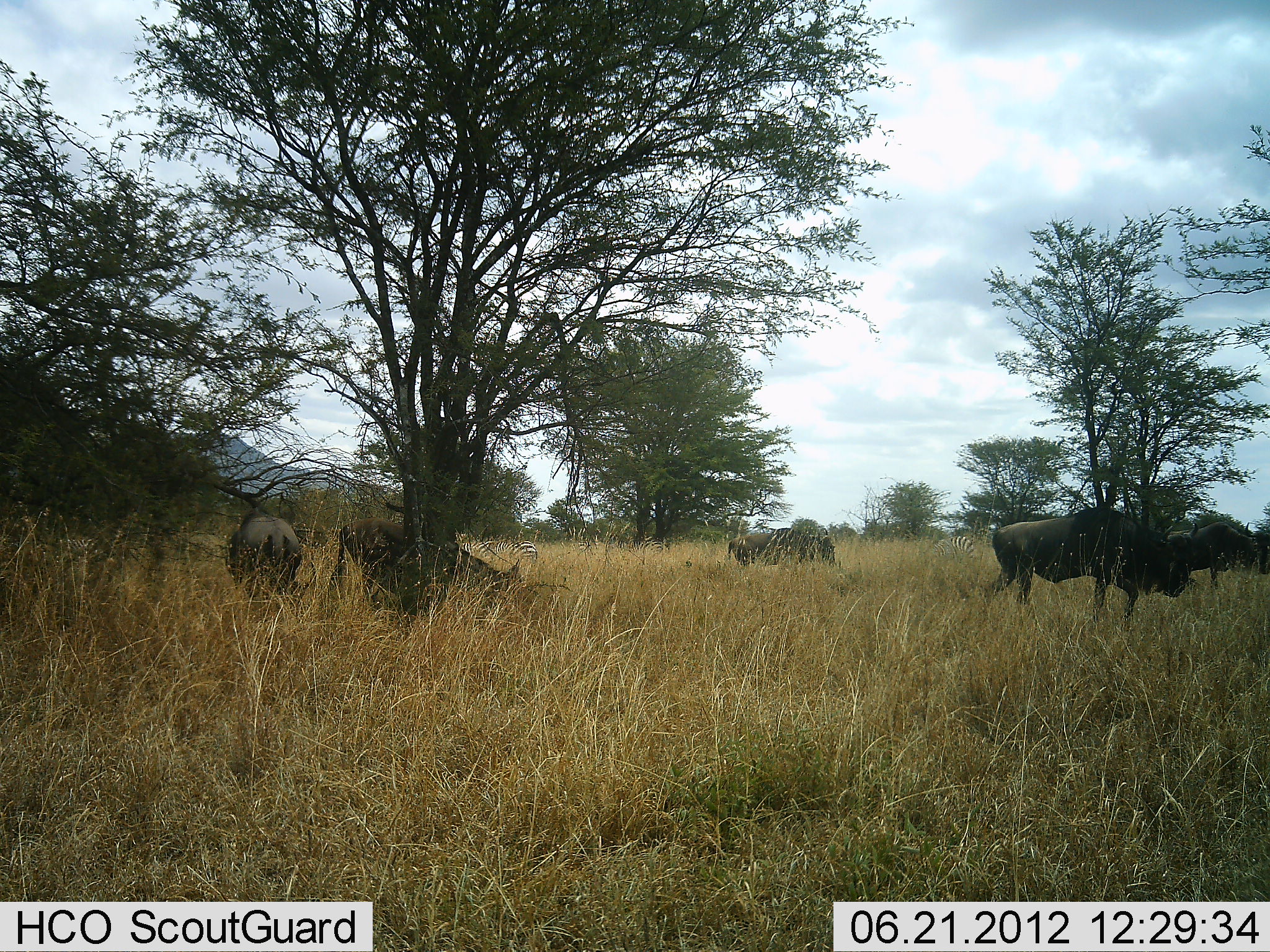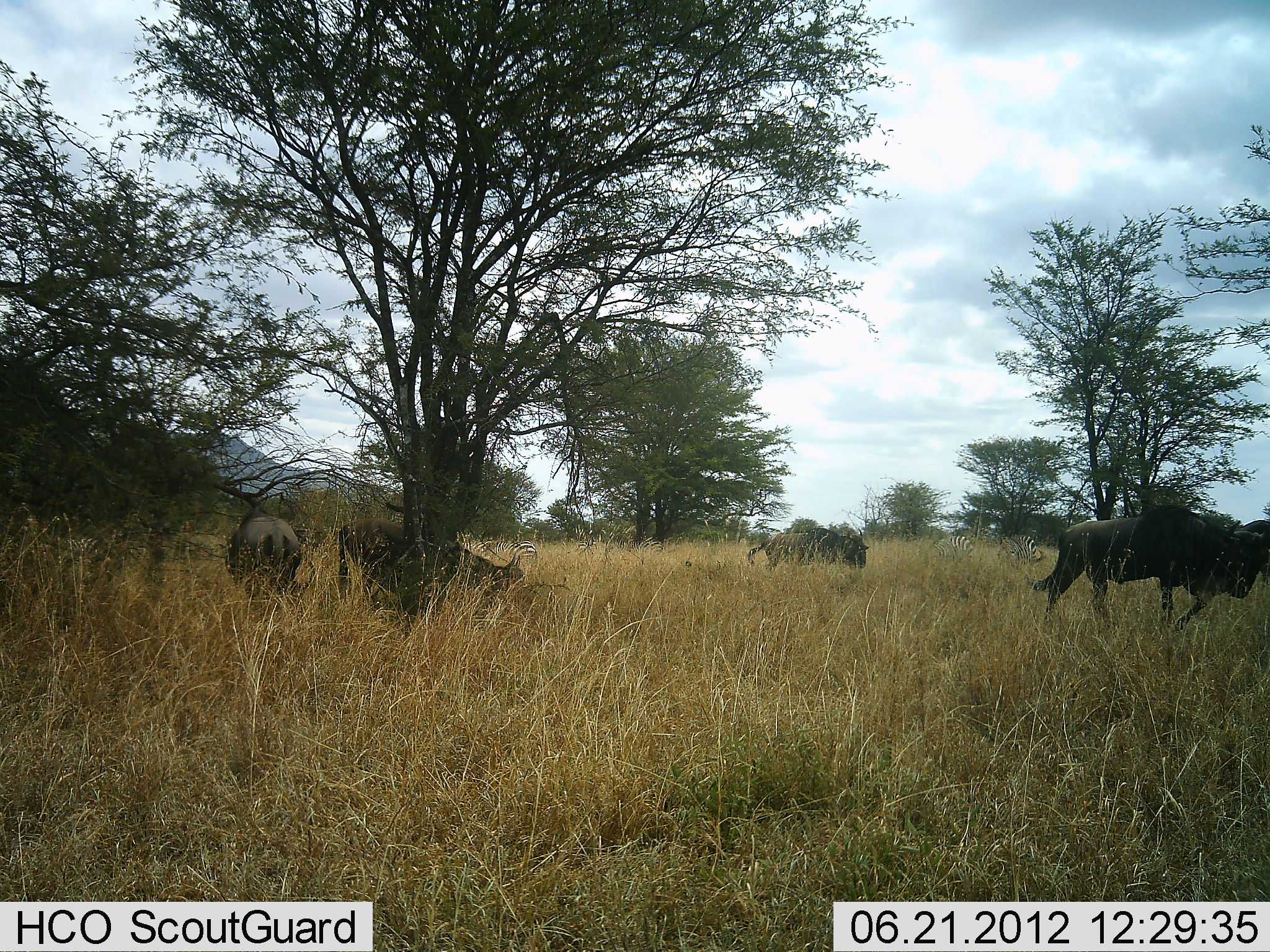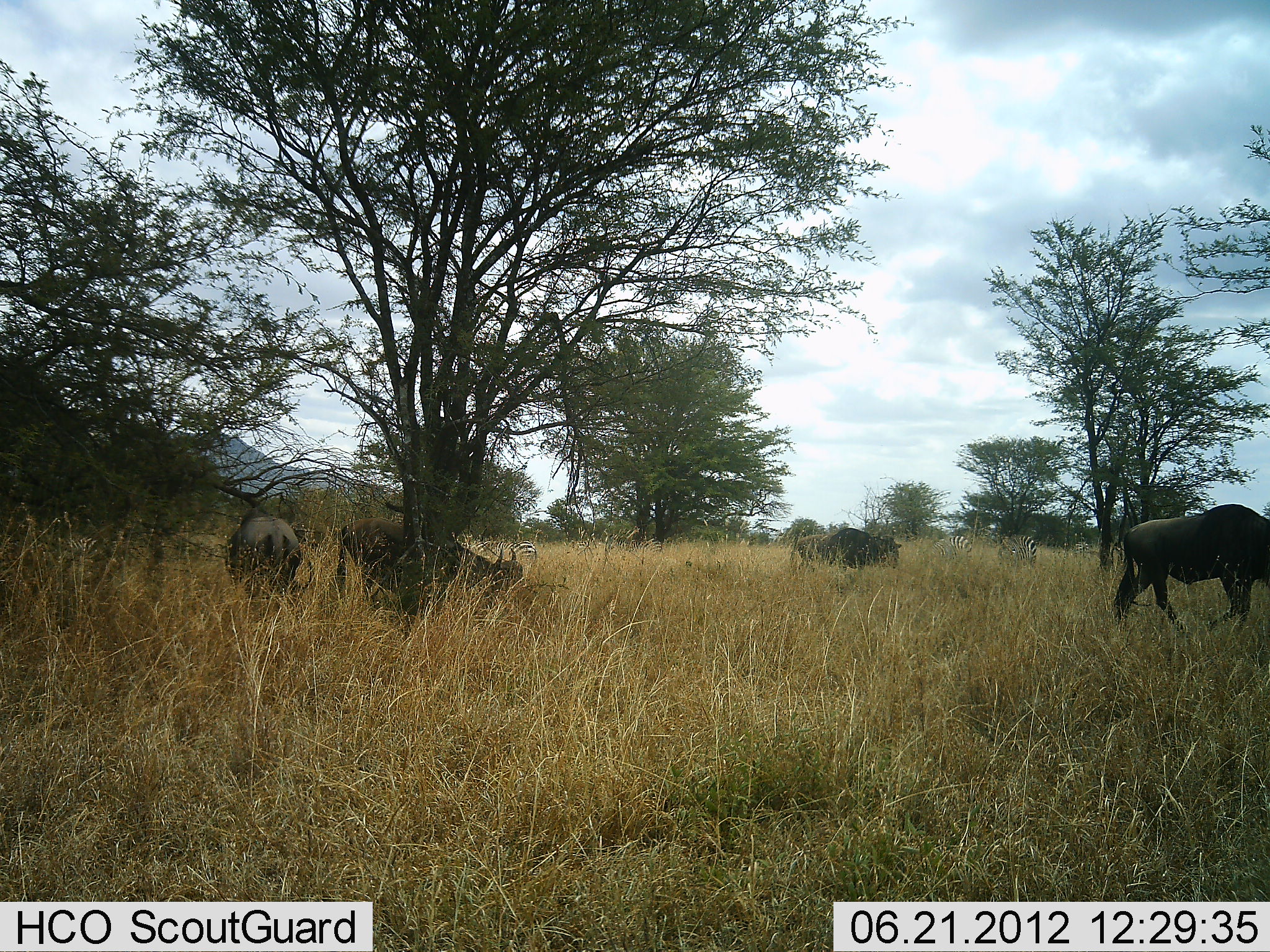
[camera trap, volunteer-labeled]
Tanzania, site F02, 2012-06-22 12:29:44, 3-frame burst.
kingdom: Animalia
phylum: Chordata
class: Mammalia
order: Artiodactyla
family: Bovidae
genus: Connochaetes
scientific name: Connochaetes taurinus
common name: blue wildebeest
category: wildebeest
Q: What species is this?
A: Wildebeest (blue wildebeest) (Connochaetes taurinus).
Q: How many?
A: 4.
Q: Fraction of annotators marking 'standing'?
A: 42%.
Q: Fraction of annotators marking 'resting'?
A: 0%.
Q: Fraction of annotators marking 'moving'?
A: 75%.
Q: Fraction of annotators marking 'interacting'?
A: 0%.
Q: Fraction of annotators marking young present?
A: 0%.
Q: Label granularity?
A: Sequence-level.